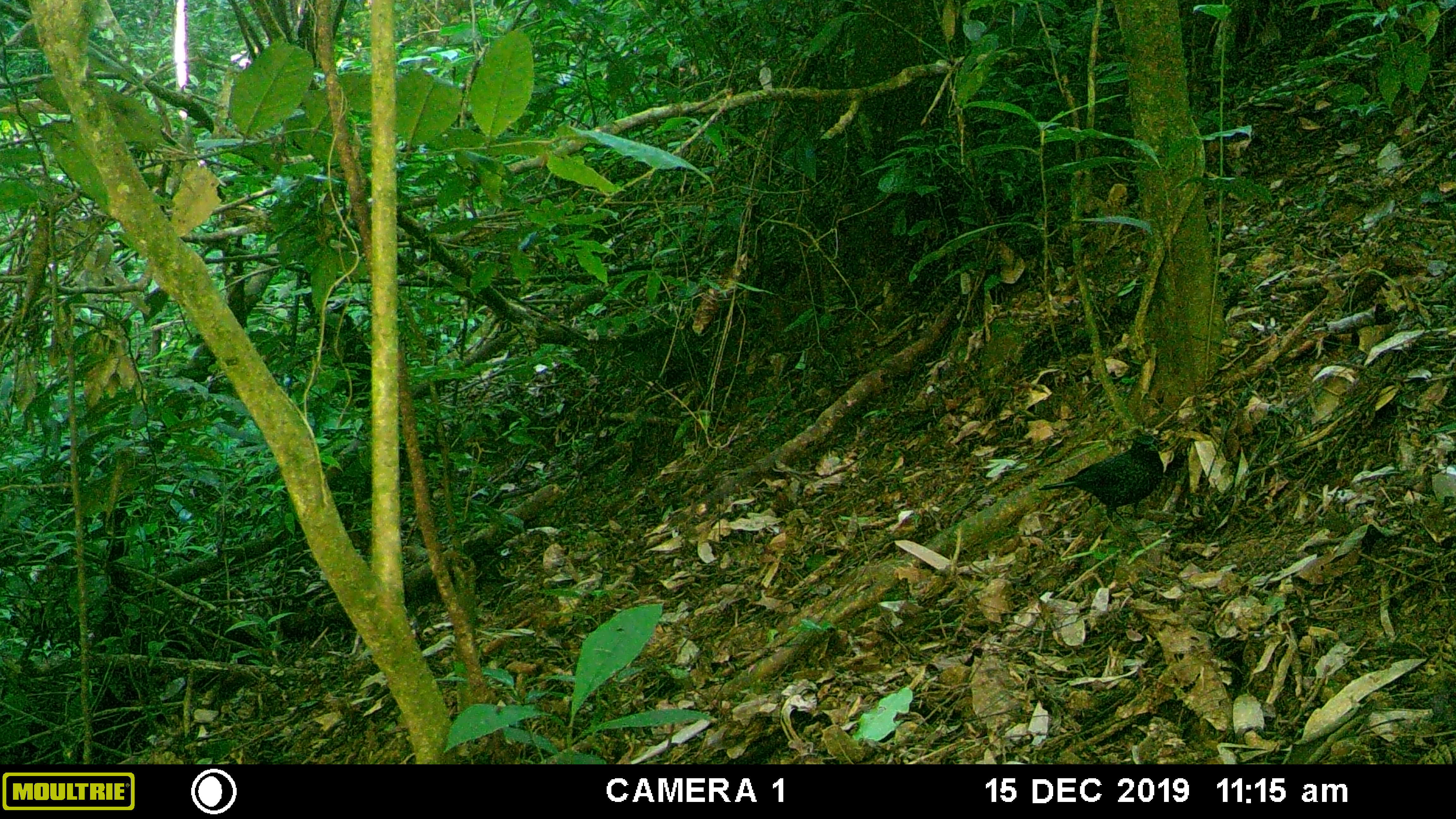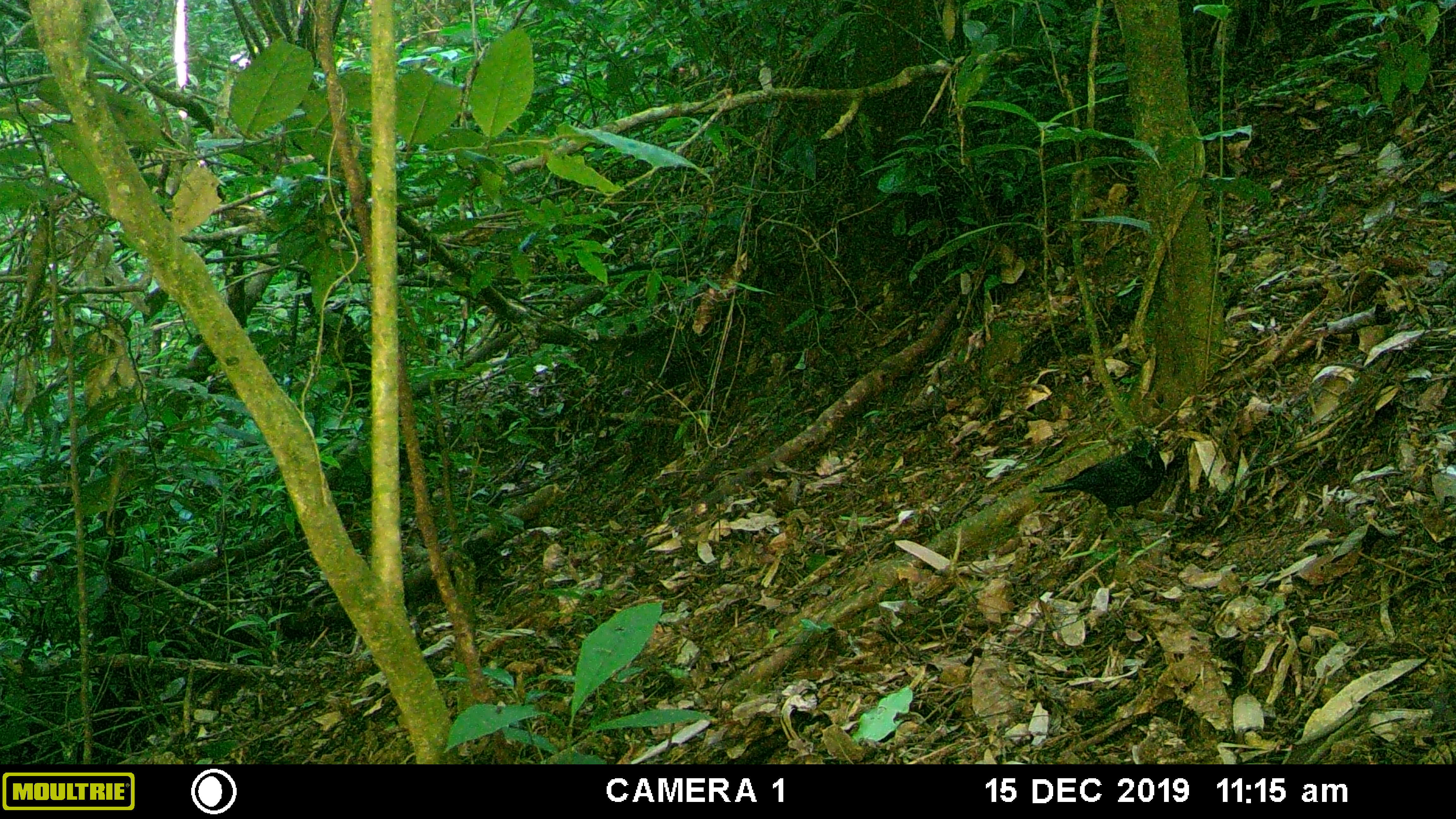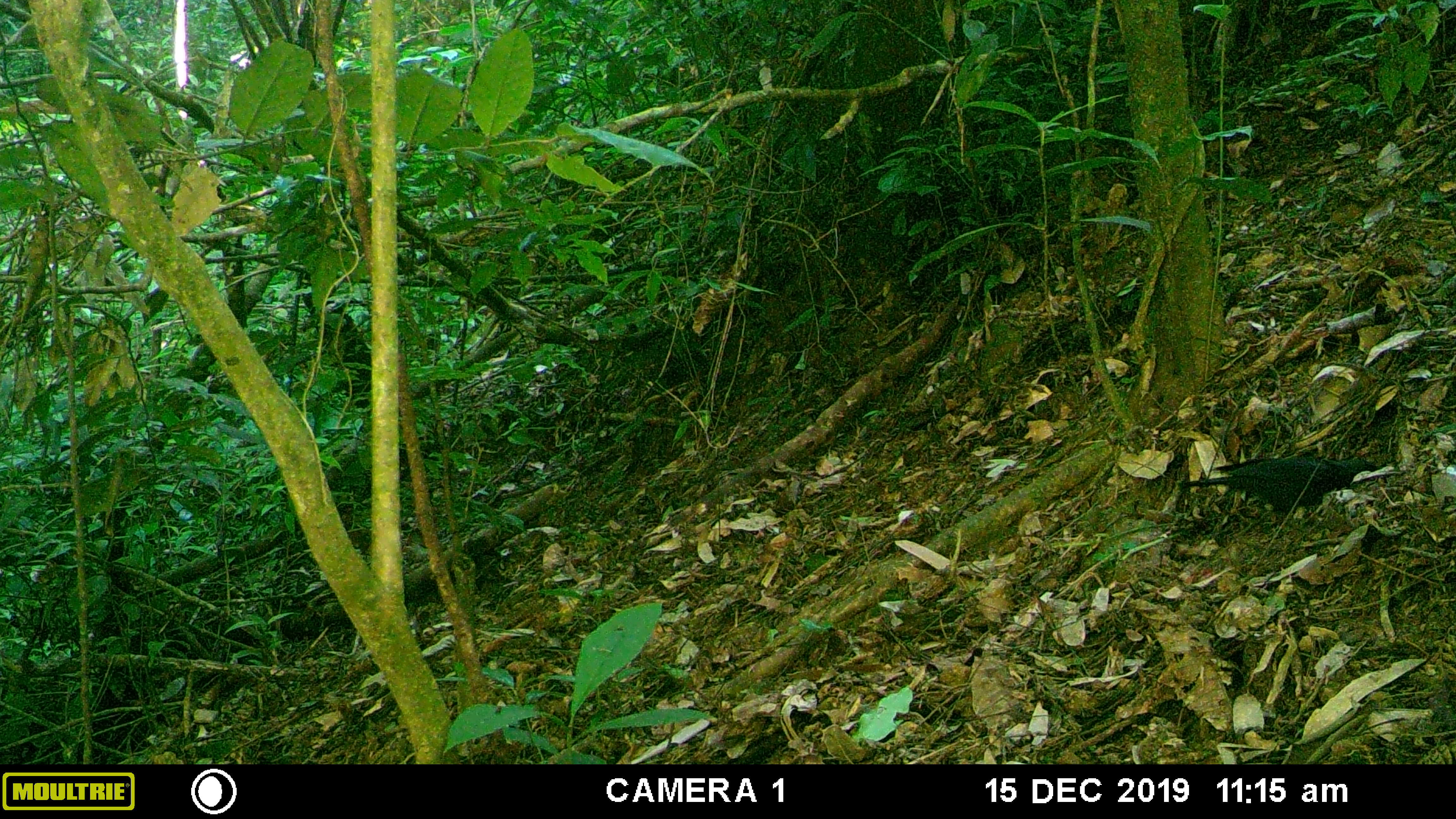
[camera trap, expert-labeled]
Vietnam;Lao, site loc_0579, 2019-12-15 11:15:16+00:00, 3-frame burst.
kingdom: Animalia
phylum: Chordata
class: Aves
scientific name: Aves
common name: bird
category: unidentified bird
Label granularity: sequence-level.